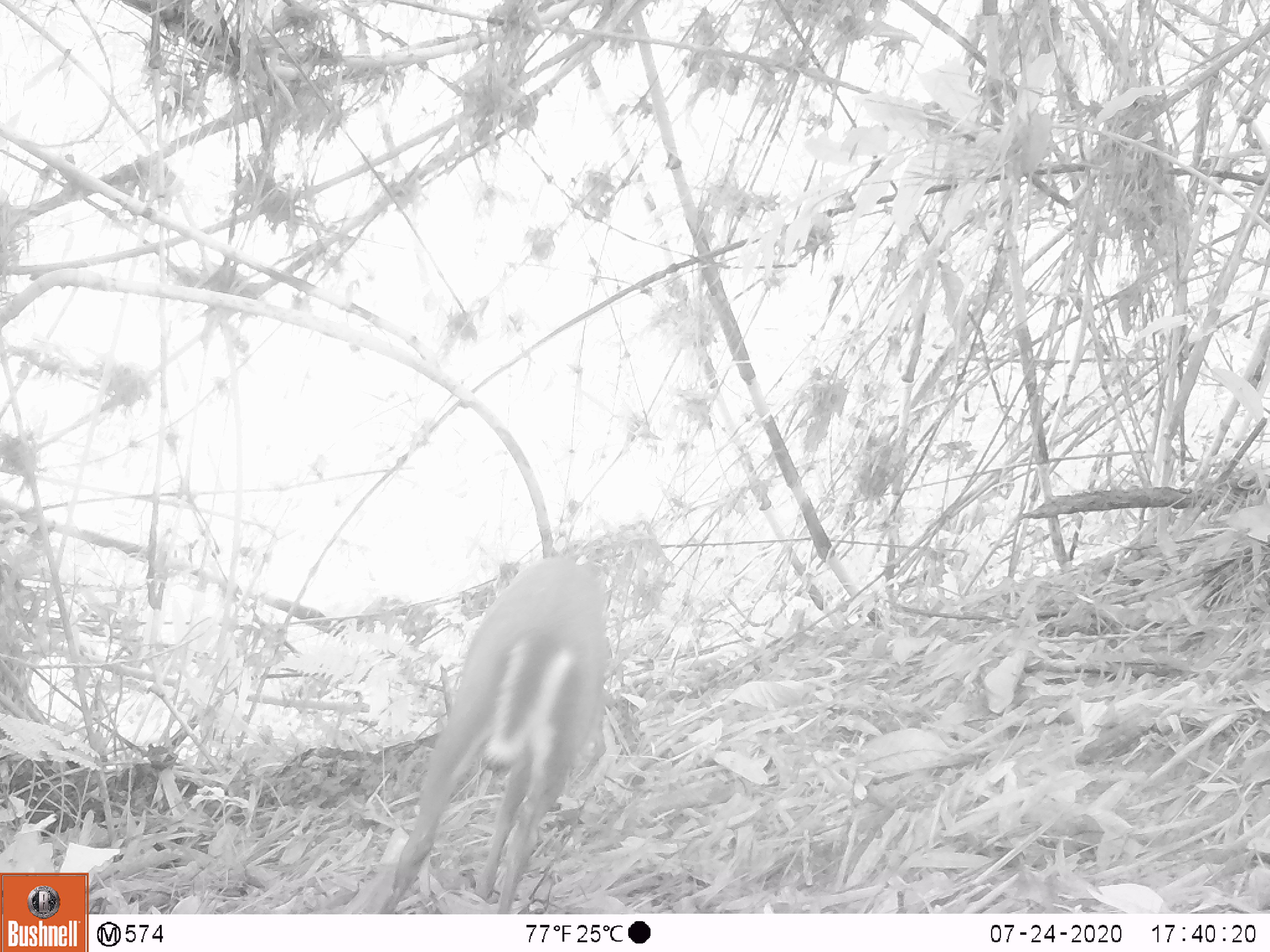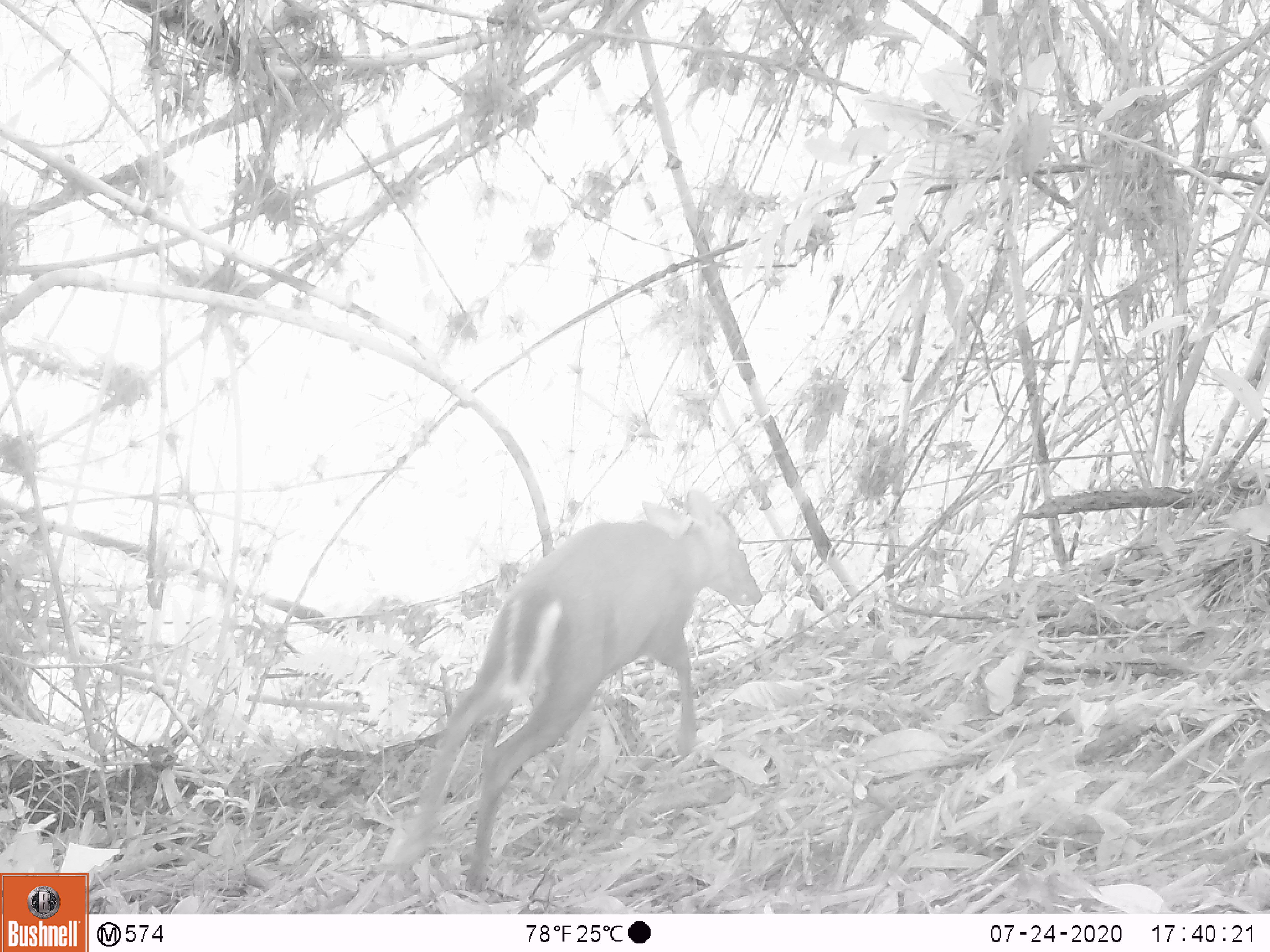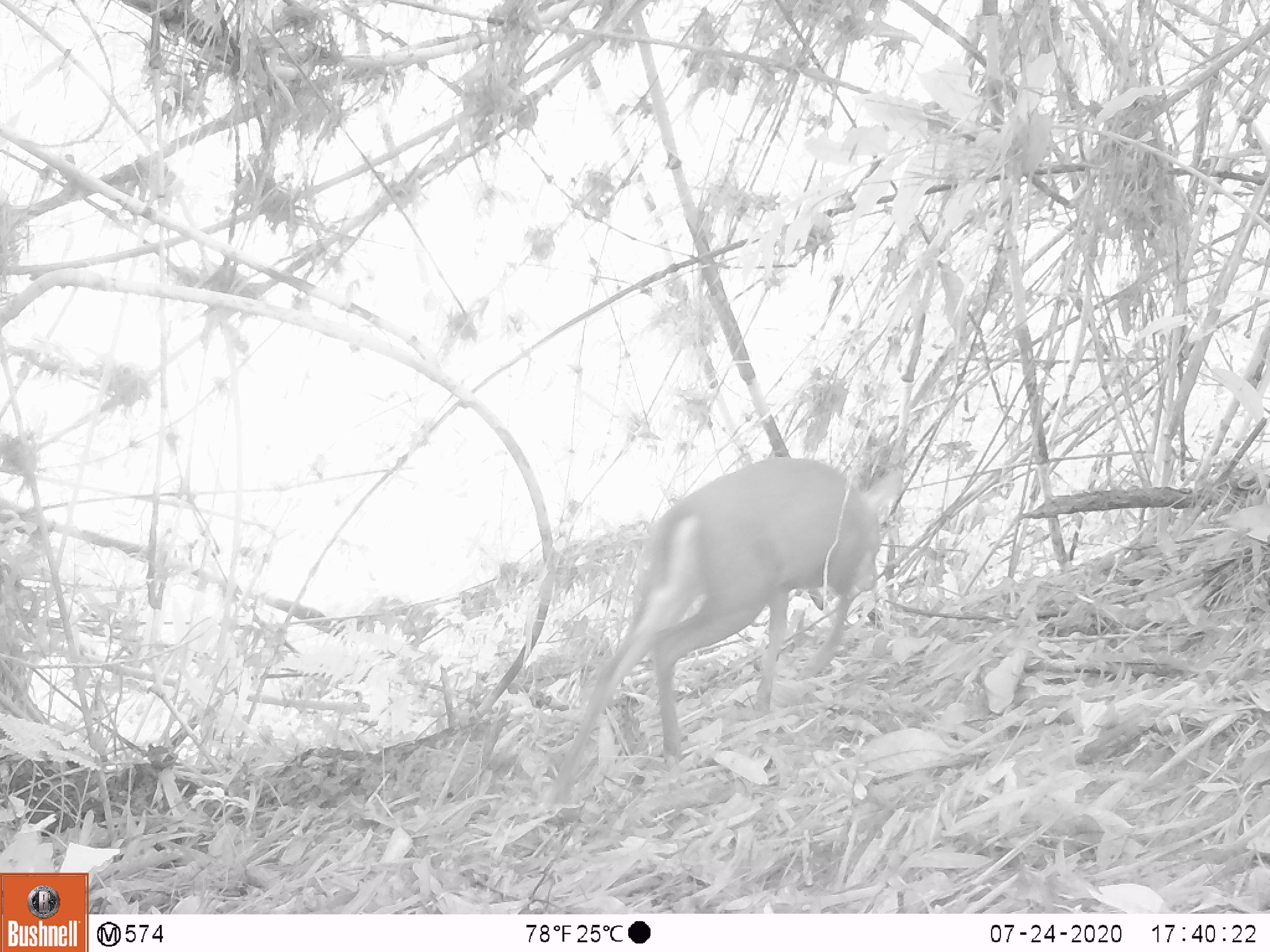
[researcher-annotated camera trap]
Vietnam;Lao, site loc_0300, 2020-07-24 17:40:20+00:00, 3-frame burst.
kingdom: Animalia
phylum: Chordata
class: Mammalia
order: Artiodactyla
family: Cervidae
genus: Muntiacus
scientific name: Muntiacus rooseveltorum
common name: roosevelt's muntjac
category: roosevelts muntjac group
Roosevelts muntjac group (roosevelt's muntjac) (Muntiacus rooseveltorum). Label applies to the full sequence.